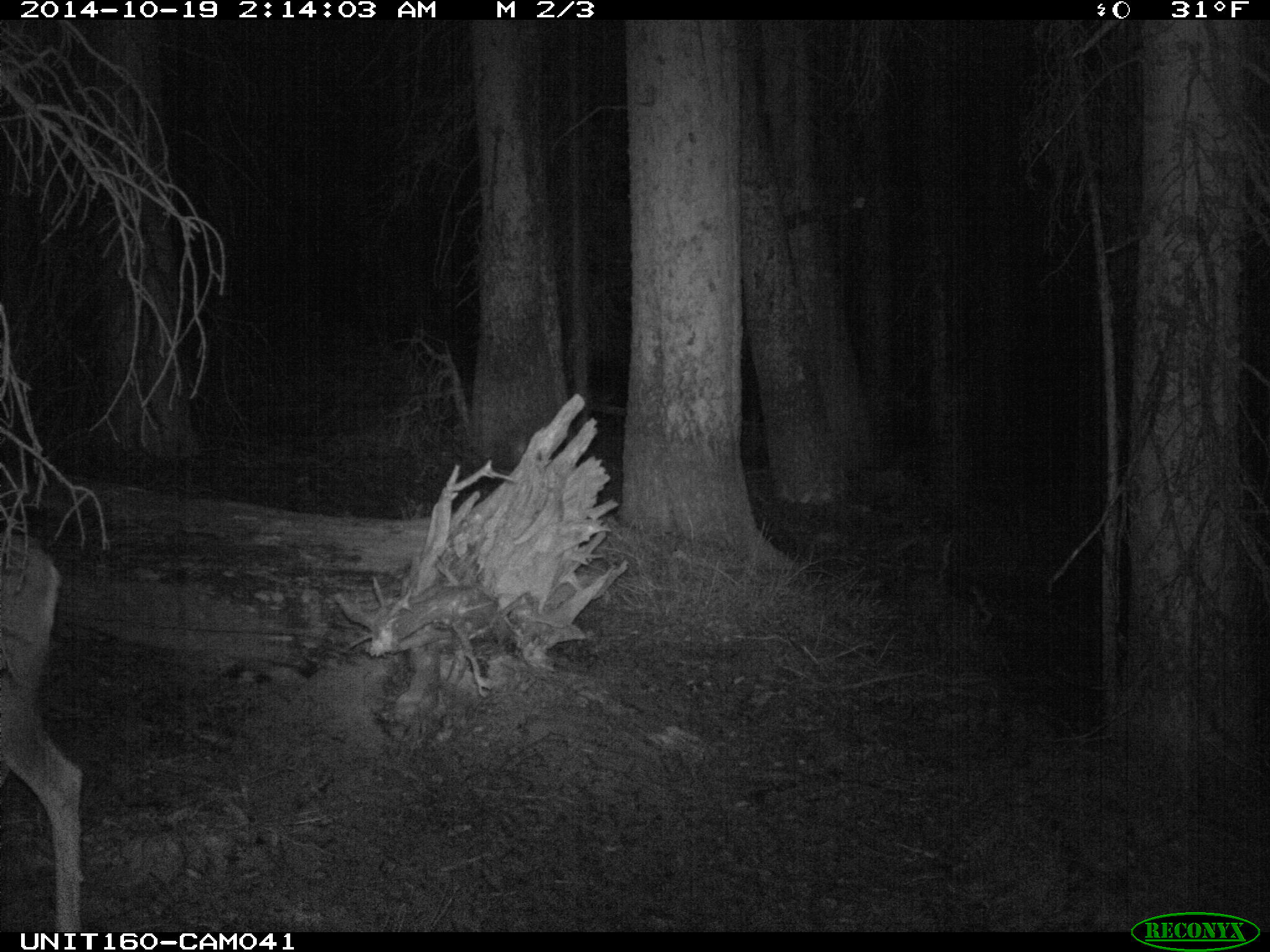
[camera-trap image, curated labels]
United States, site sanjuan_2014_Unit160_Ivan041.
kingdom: Animalia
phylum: Chordata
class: Mammalia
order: Artiodactyla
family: Cervidae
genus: Odocoileus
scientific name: Odocoileus hemionus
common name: mule deer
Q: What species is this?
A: Odocoileus hemionus (mule deer).